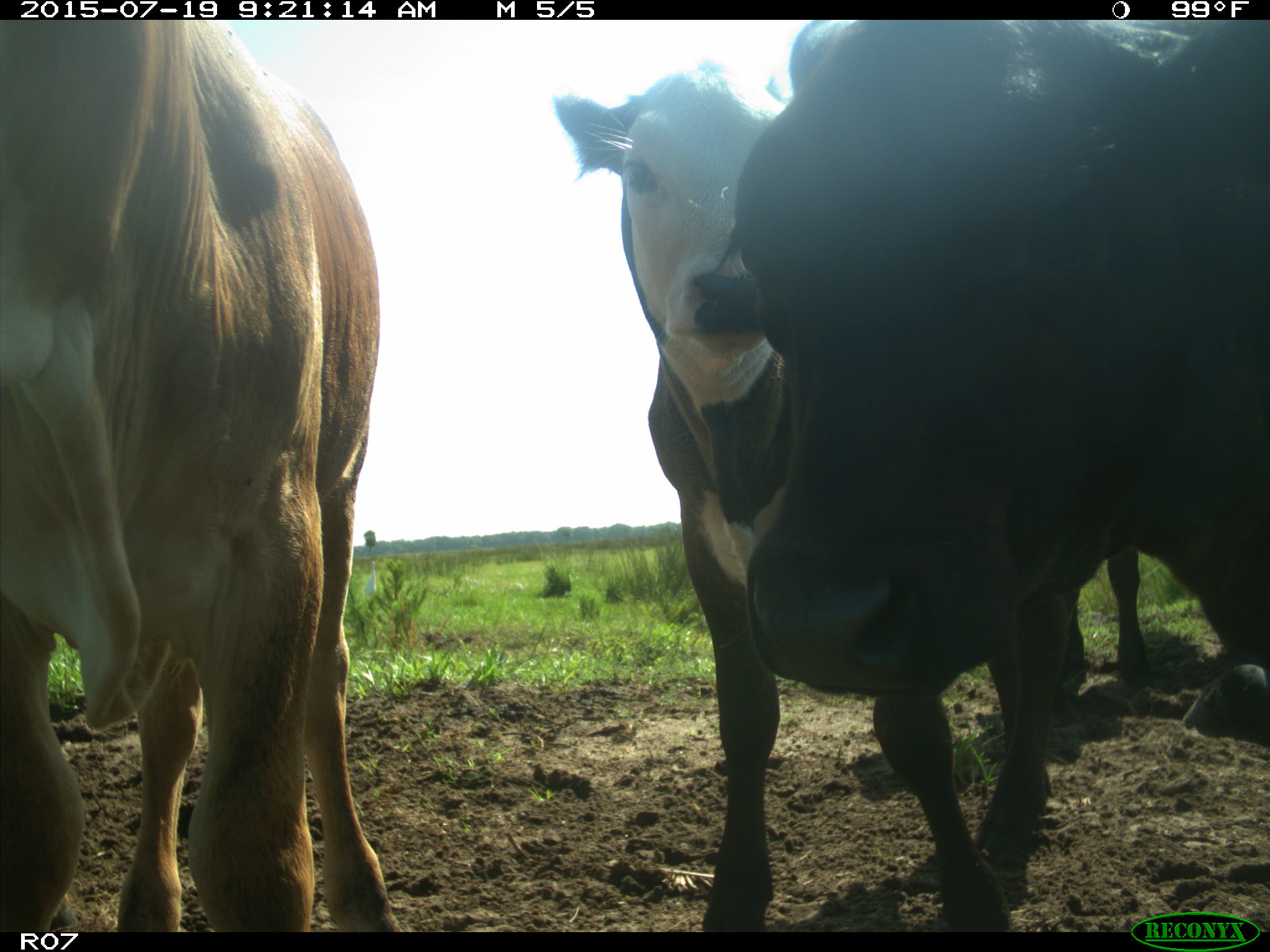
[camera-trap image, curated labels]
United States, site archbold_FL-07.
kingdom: Animalia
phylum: Chordata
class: Mammalia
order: Artiodactyla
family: Bovidae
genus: Bos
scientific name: Bos taurus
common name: domestic cow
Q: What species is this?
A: Bos taurus (domestic cow).